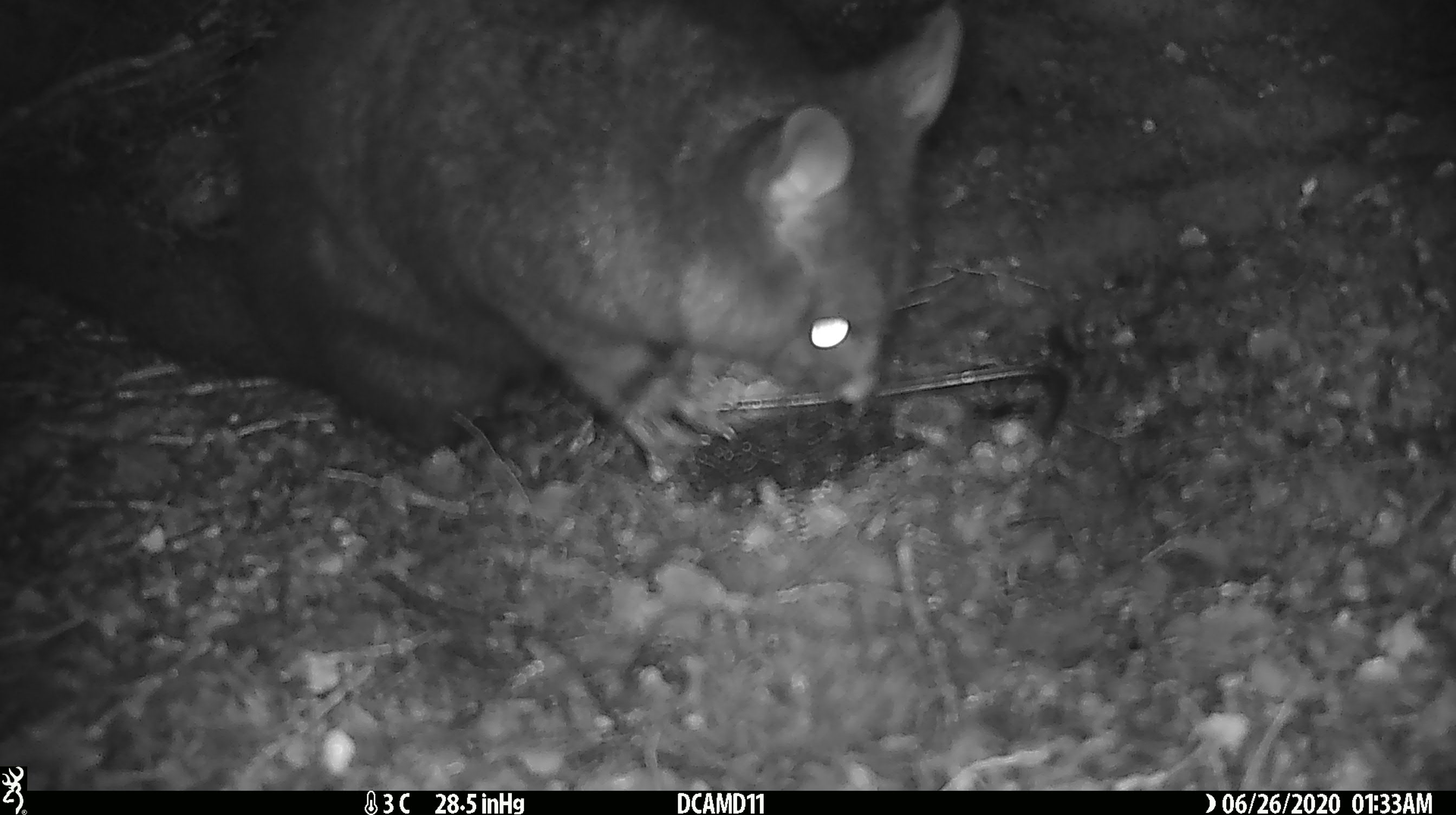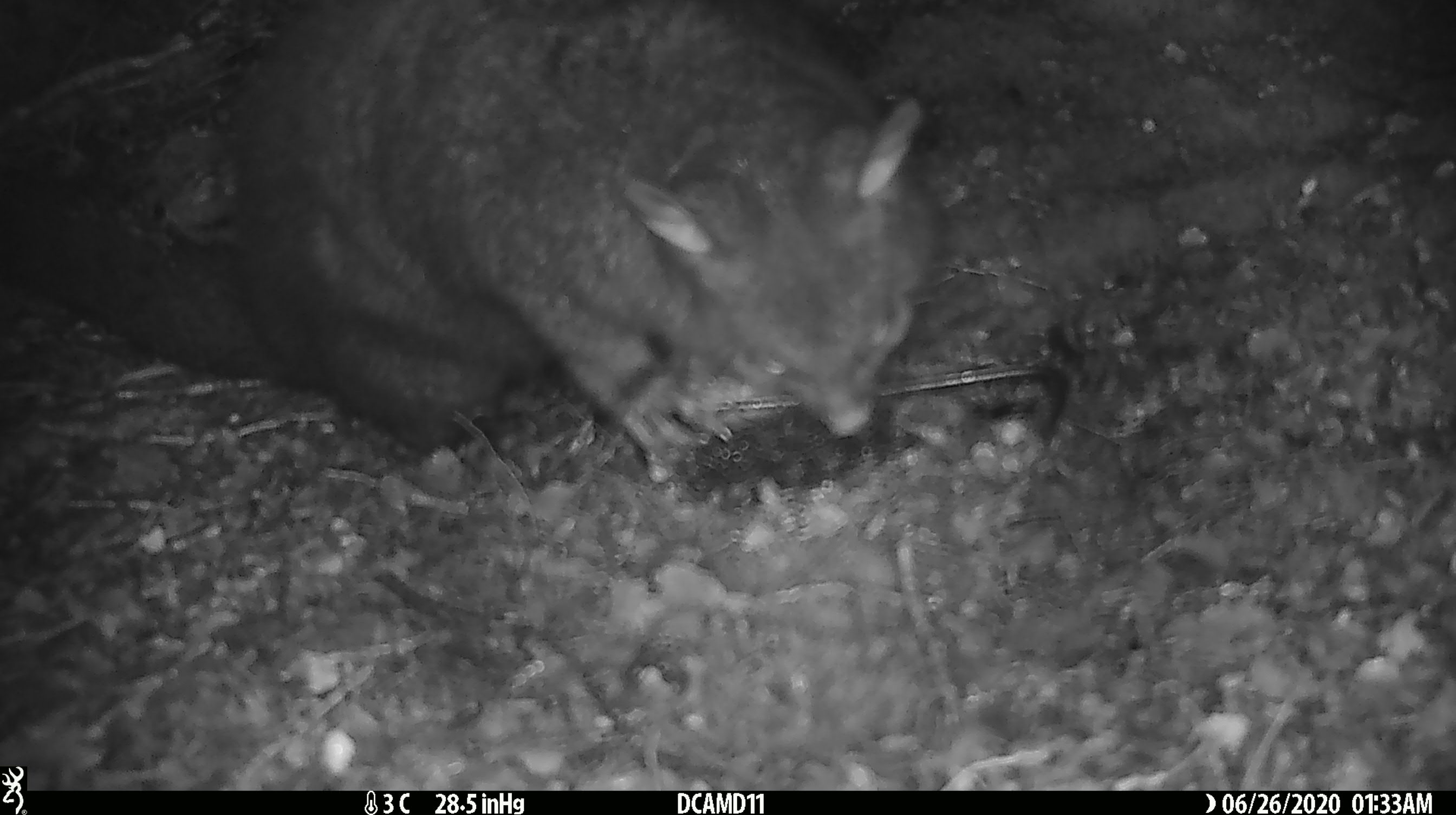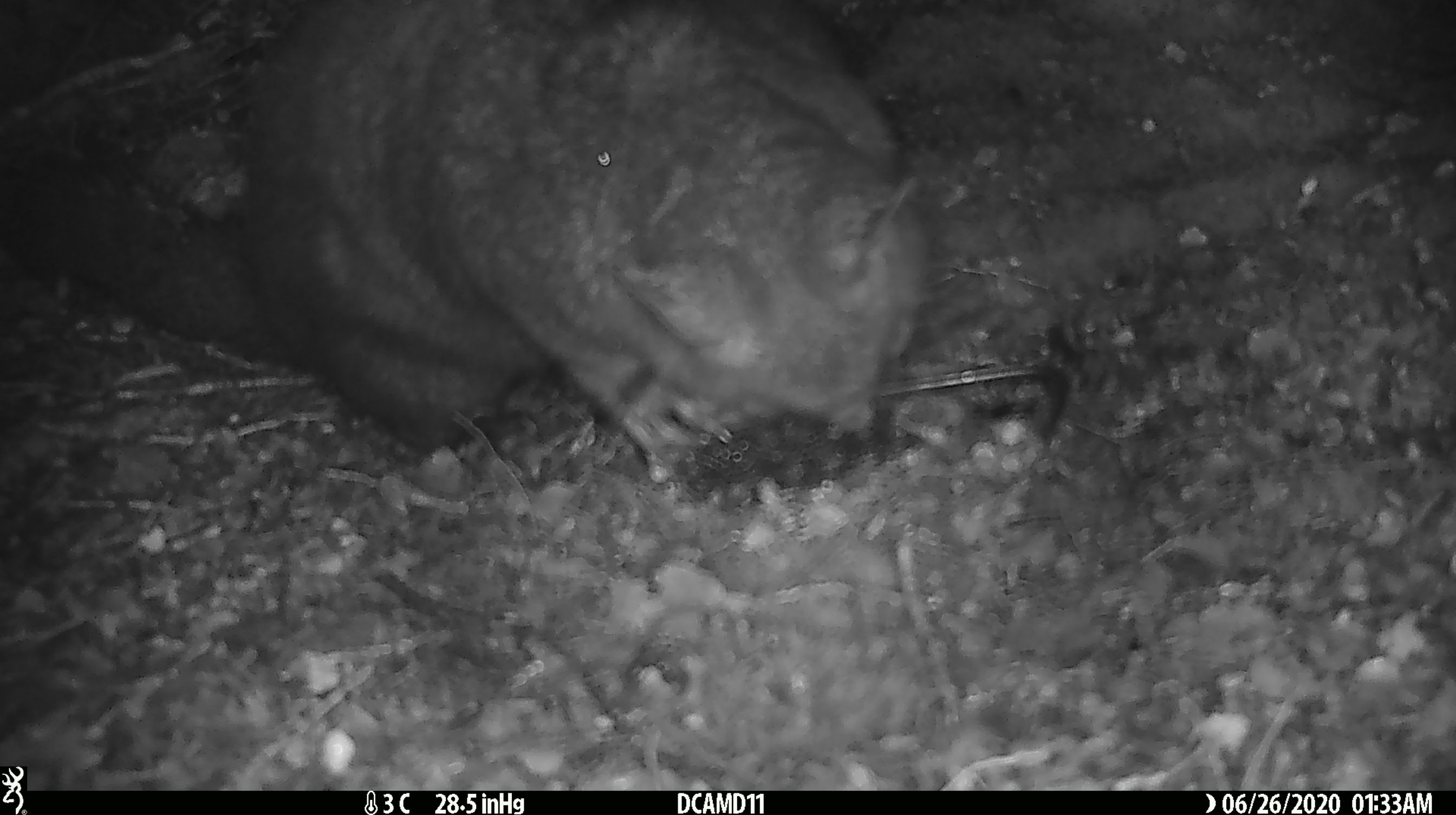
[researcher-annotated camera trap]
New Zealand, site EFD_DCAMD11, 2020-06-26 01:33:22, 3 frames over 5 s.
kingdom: Animalia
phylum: Chordata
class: Mammalia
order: Diprotodontia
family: Phalangeridae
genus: Trichosurus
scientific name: Trichosurus vulpecula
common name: common brushtail possum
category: possum